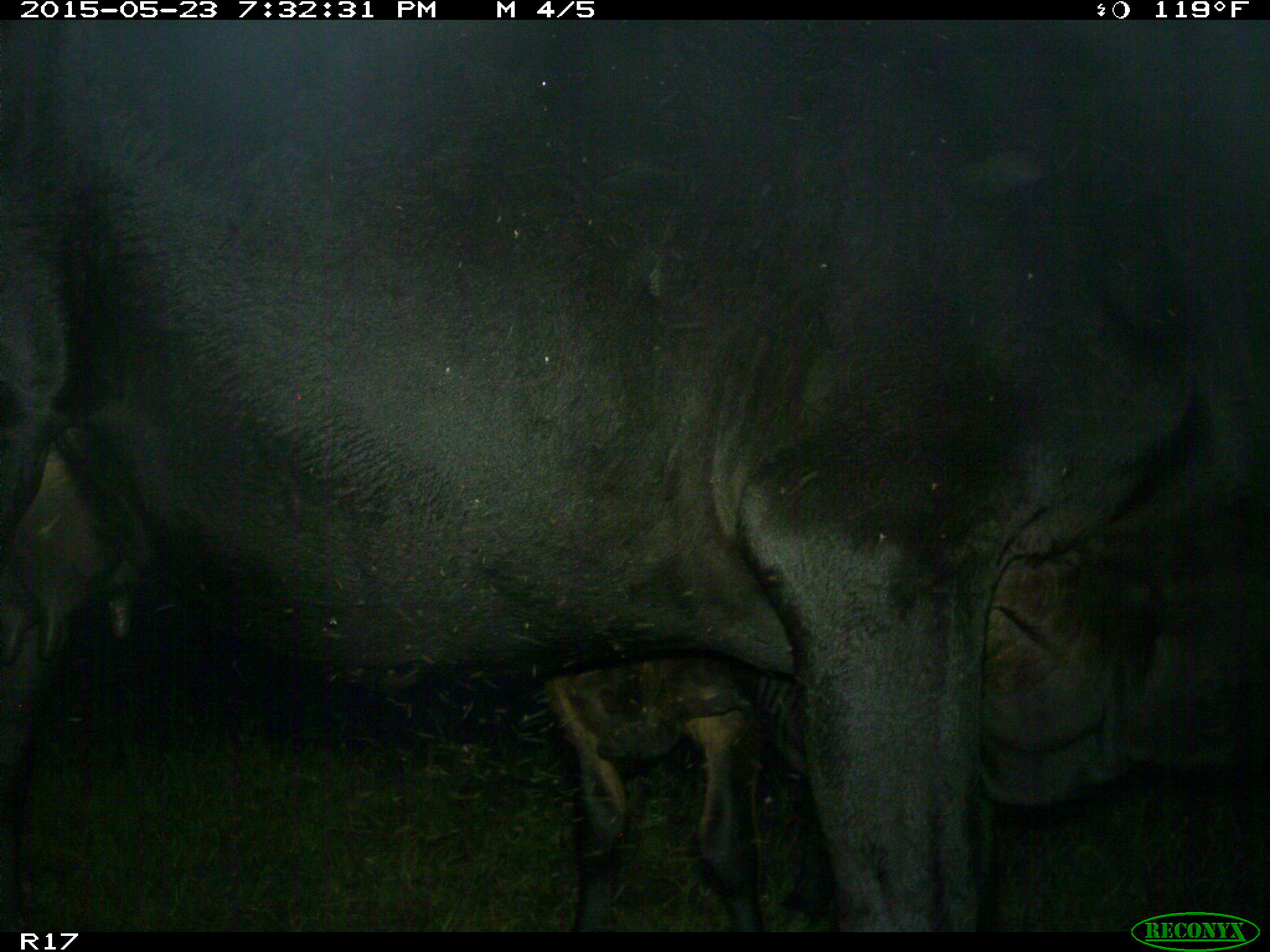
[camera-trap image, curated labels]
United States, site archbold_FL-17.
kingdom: Animalia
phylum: Chordata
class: Mammalia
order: Artiodactyla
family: Bovidae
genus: Bos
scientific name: Bos taurus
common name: domestic cow